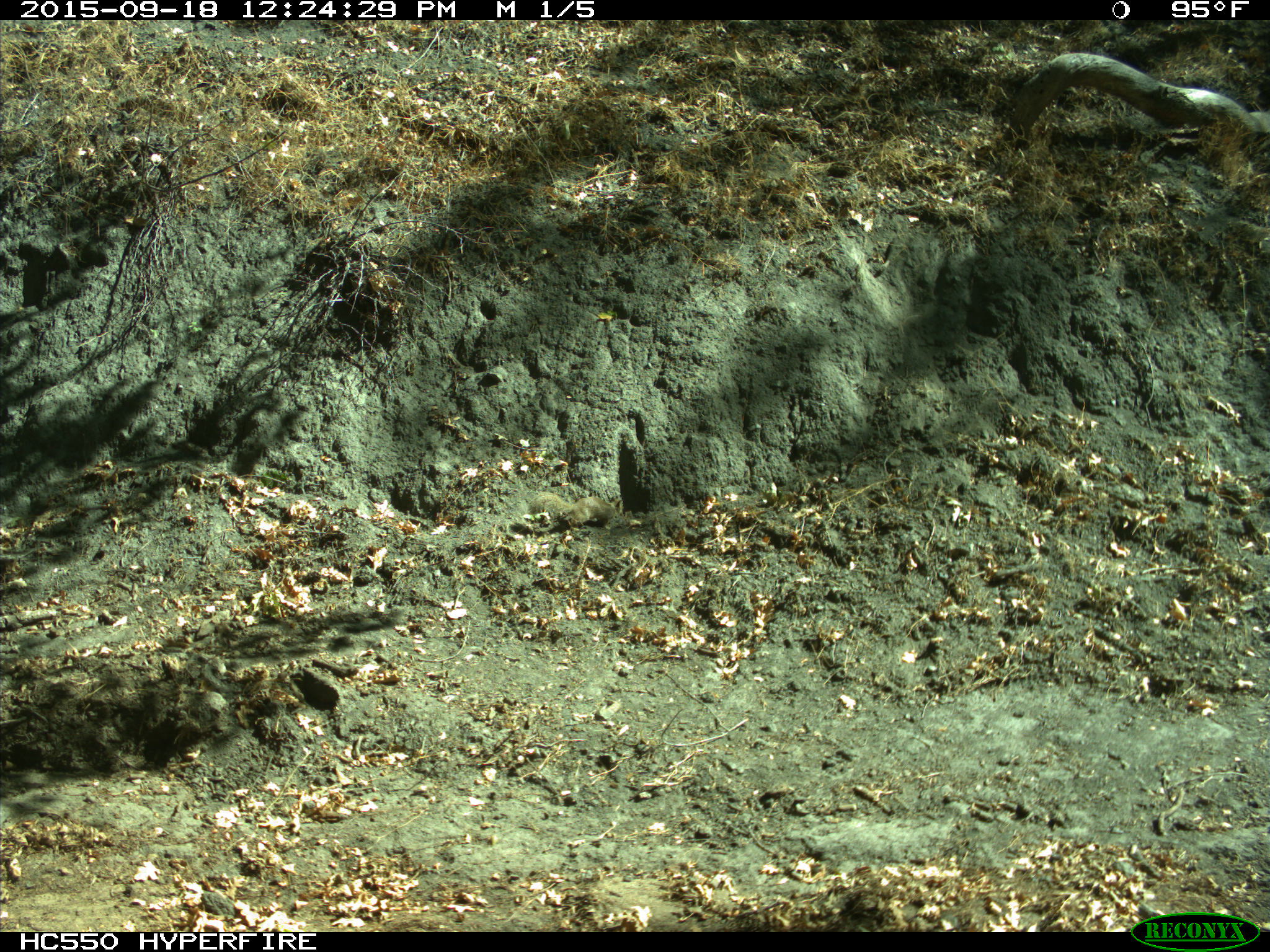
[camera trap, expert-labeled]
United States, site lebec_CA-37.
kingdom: Animalia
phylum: Chordata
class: Mammalia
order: Rodentia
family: Sciuridae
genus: Otospermophilus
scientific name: Otospermophilus beecheyi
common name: california ground squirrel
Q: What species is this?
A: Otospermophilus beecheyi (california ground squirrel).